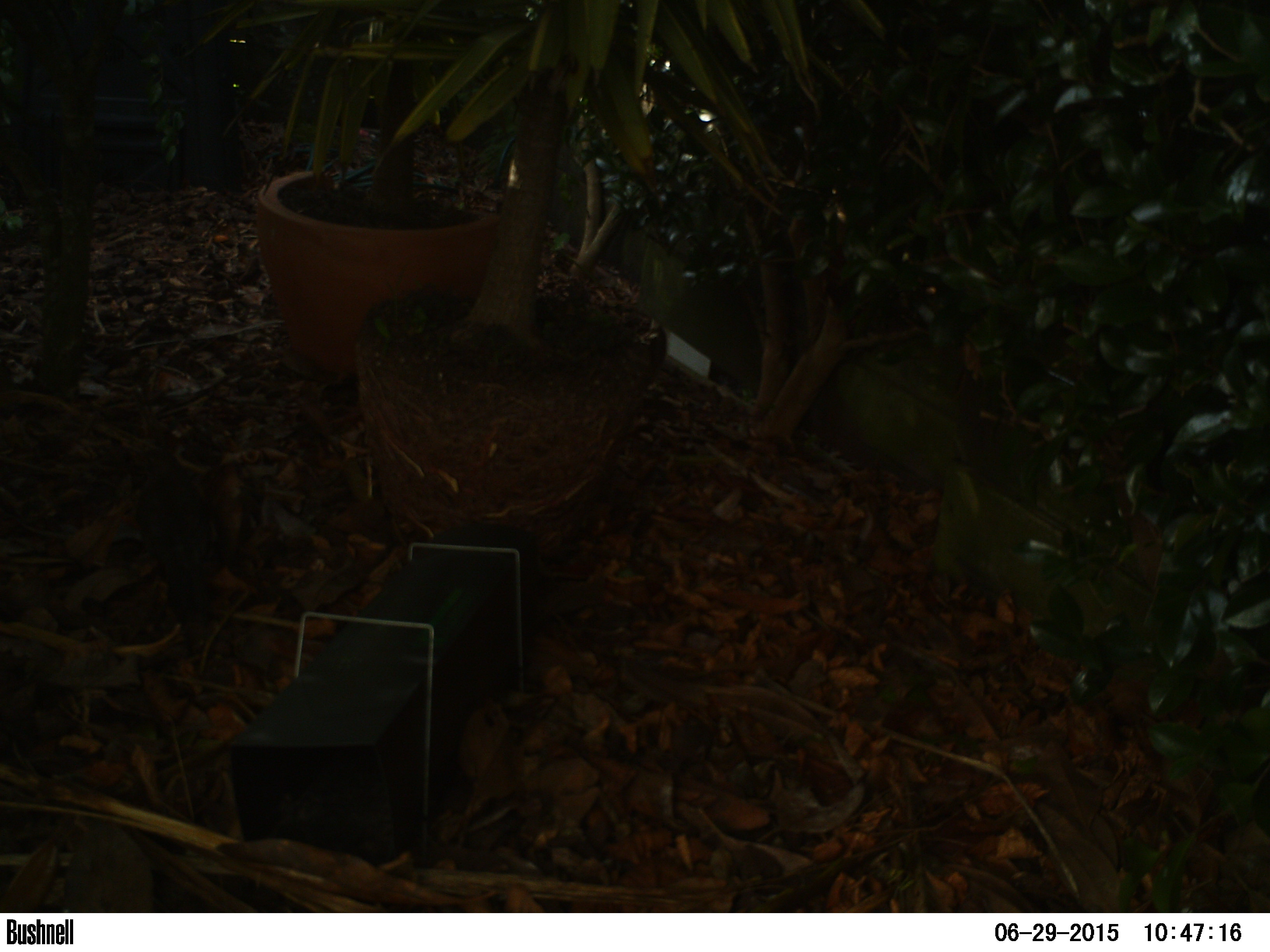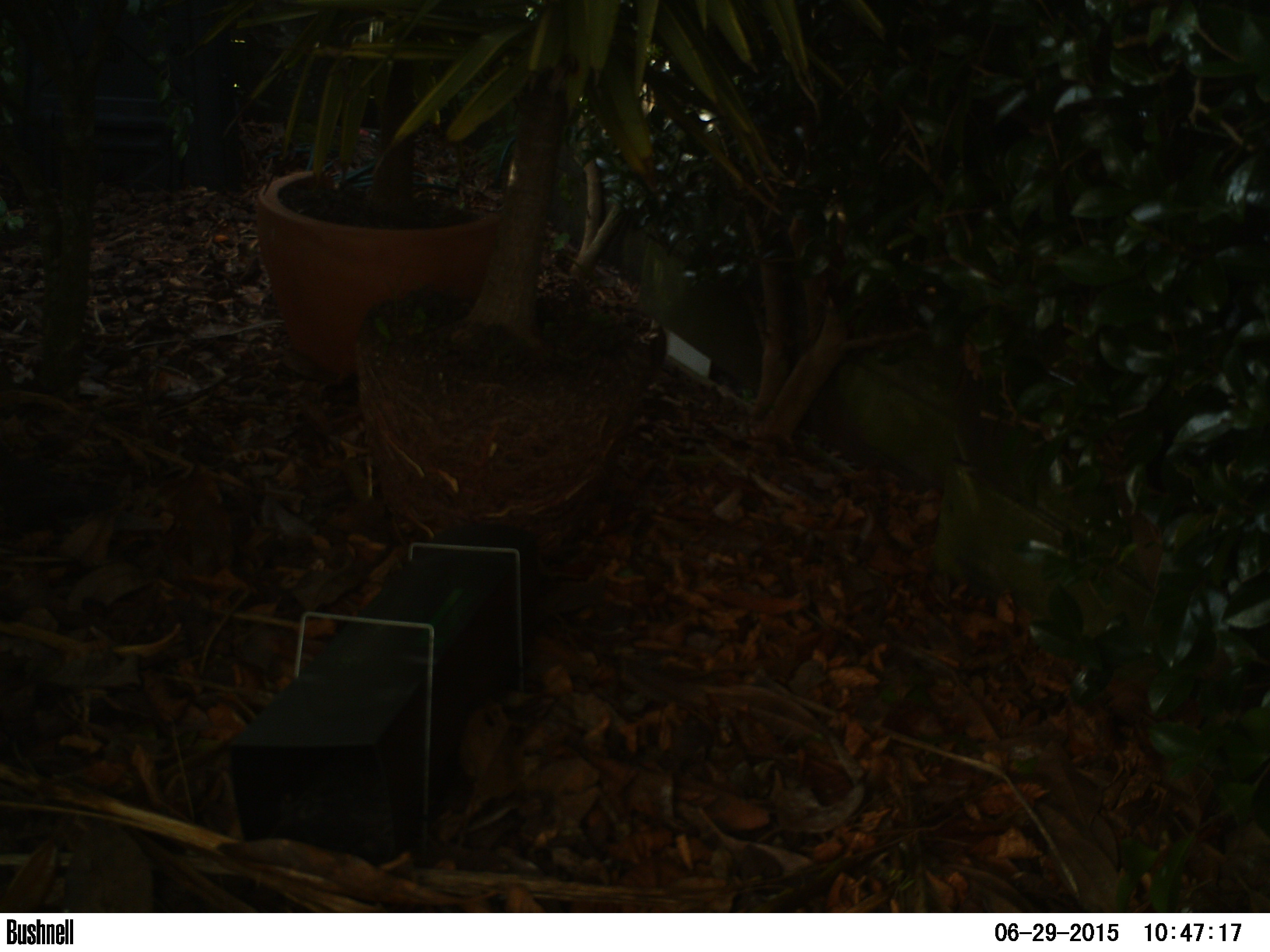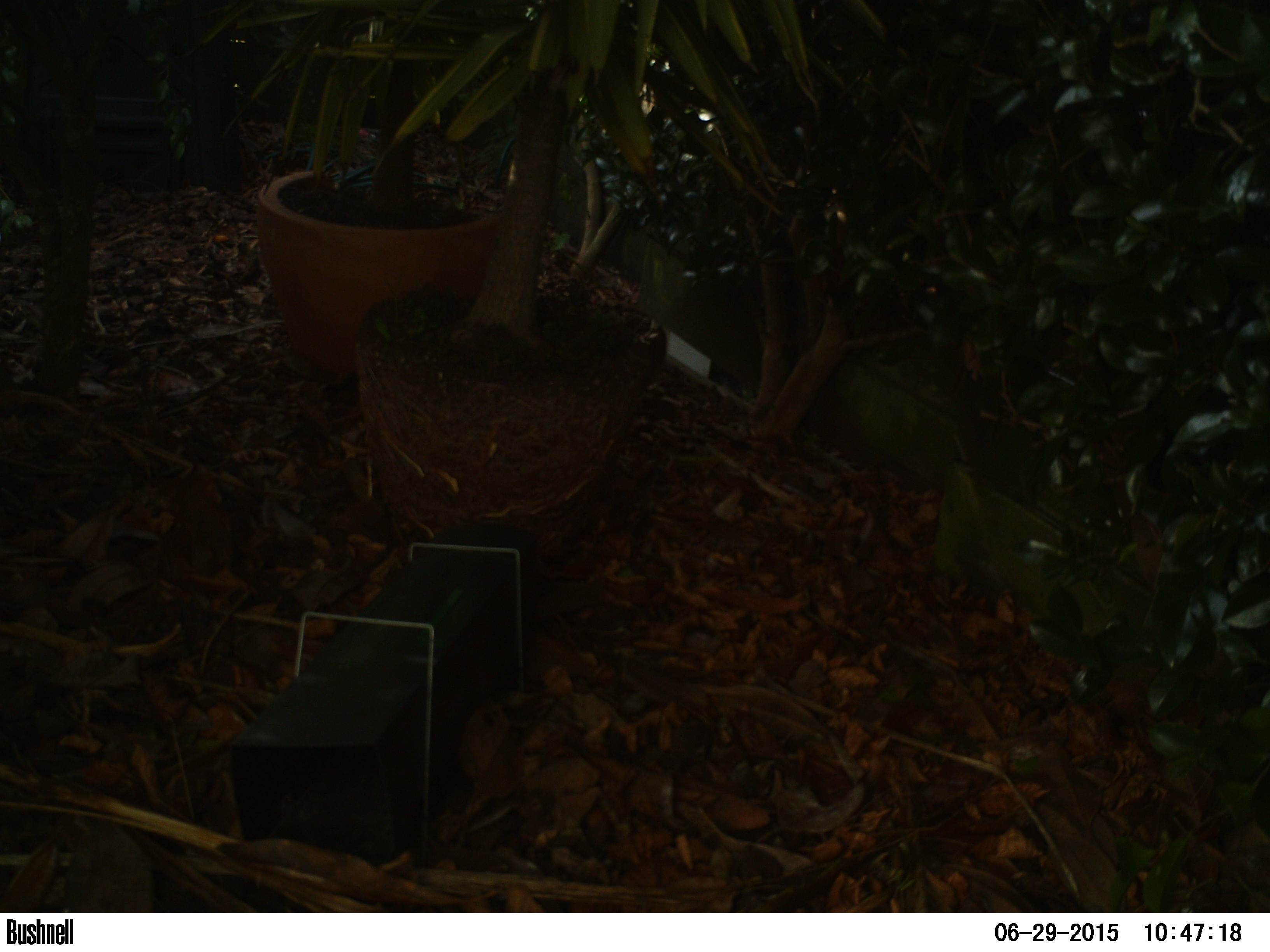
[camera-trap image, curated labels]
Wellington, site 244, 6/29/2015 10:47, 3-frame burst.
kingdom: Animalia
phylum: Chordata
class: Aves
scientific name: Aves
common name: bird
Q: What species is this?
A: Bird (Aves).